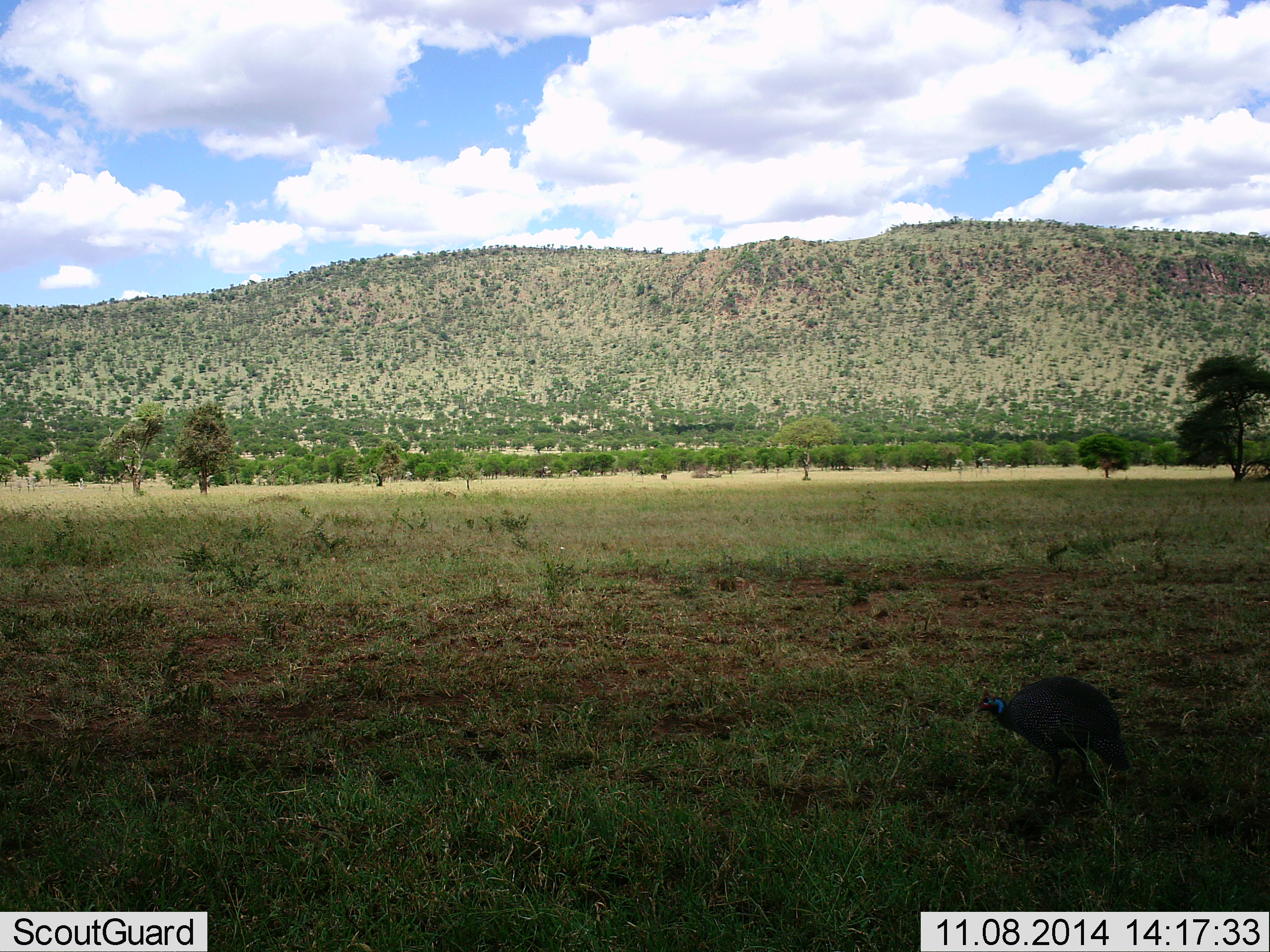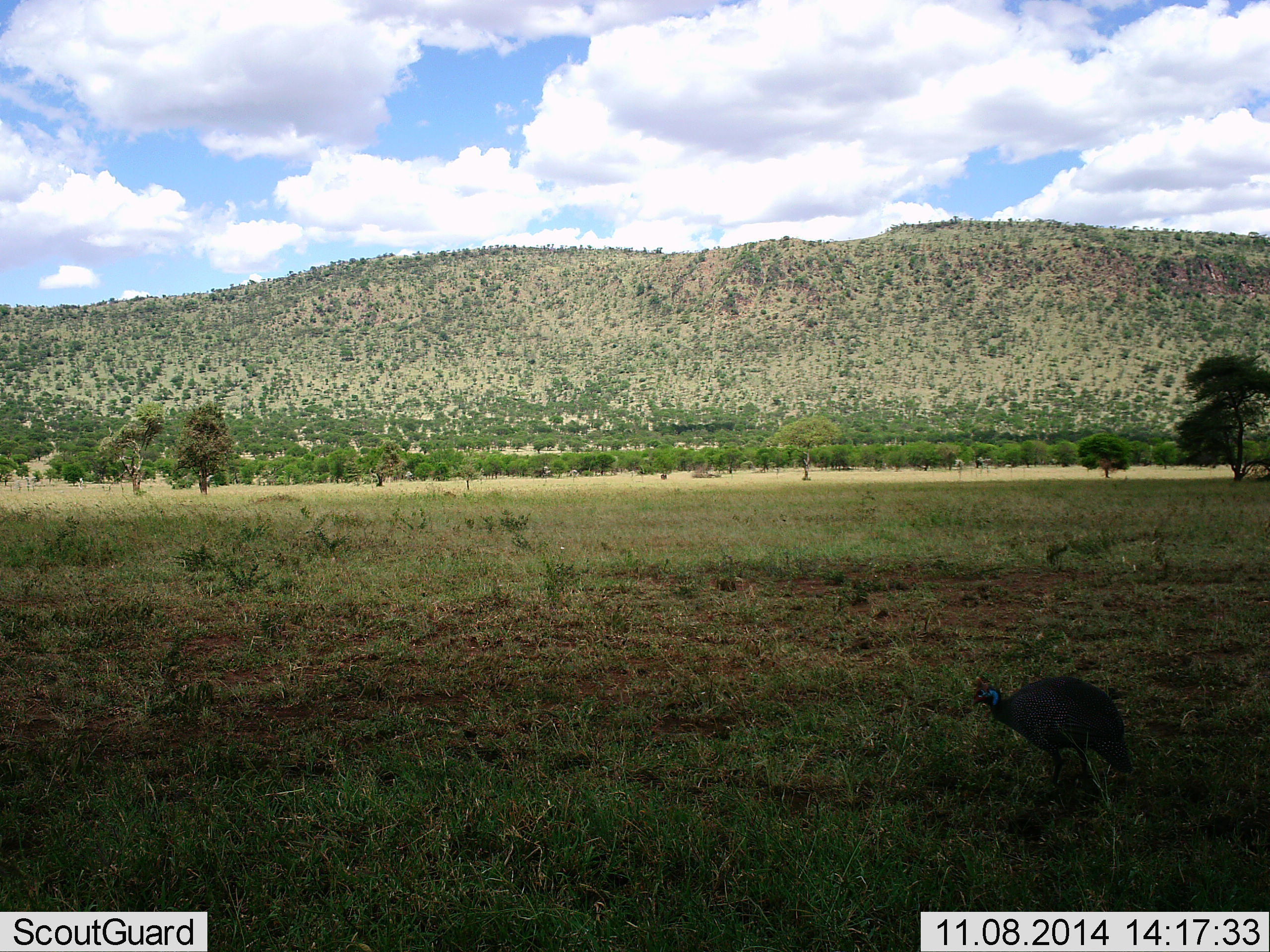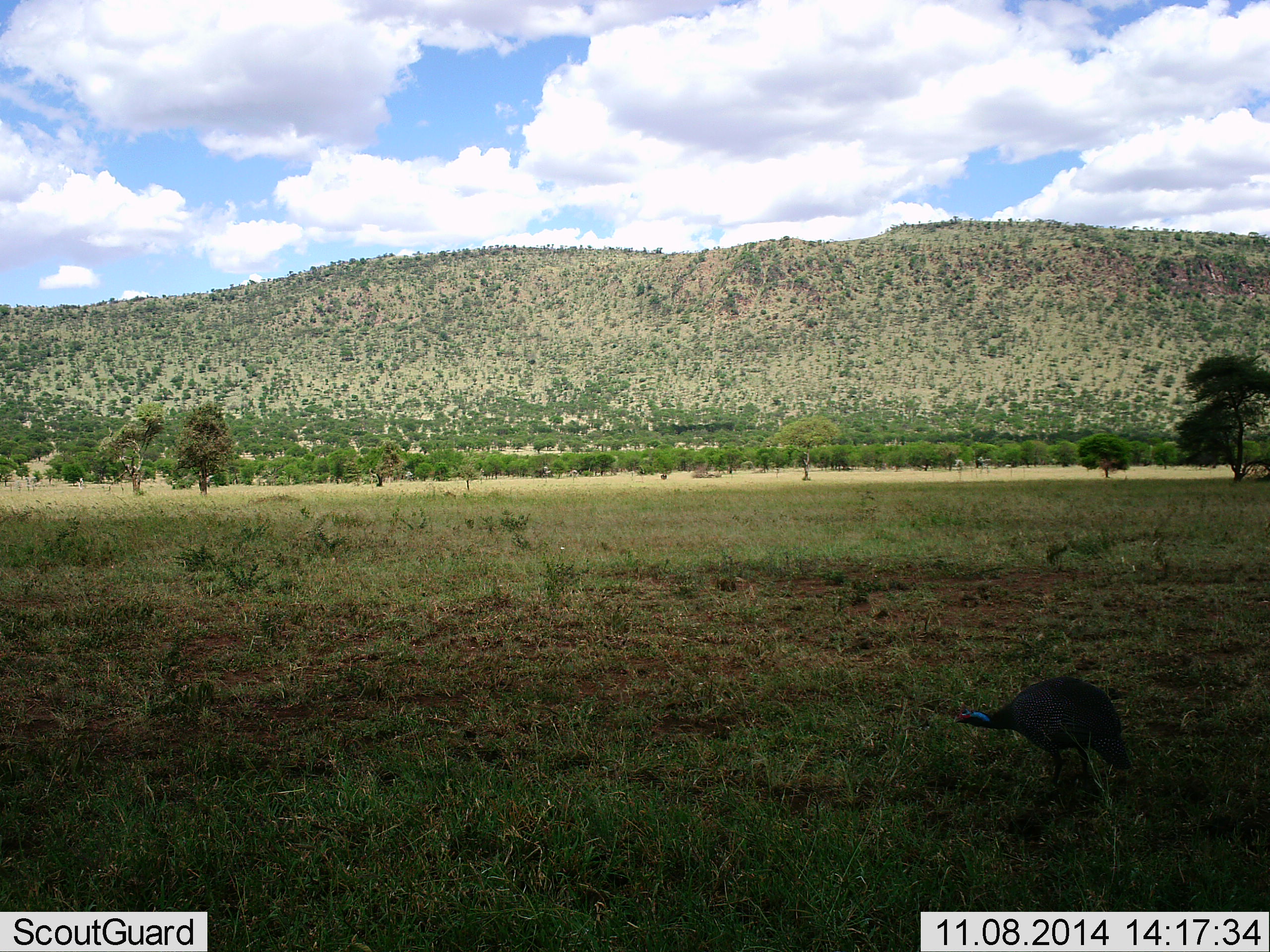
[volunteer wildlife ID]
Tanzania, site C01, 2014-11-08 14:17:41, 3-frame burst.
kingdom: Animalia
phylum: Chordata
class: Aves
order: Galliformes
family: Numididae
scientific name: Numididae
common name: guinea fowl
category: guineafowl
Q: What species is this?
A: Guineafowl (guinea fowl) (Numididae).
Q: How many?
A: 1.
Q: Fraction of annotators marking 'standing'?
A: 70%.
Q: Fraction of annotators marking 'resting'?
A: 0%.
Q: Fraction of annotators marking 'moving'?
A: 30%.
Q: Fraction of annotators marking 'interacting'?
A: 0%.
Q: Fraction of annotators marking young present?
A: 0%.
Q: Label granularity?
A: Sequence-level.